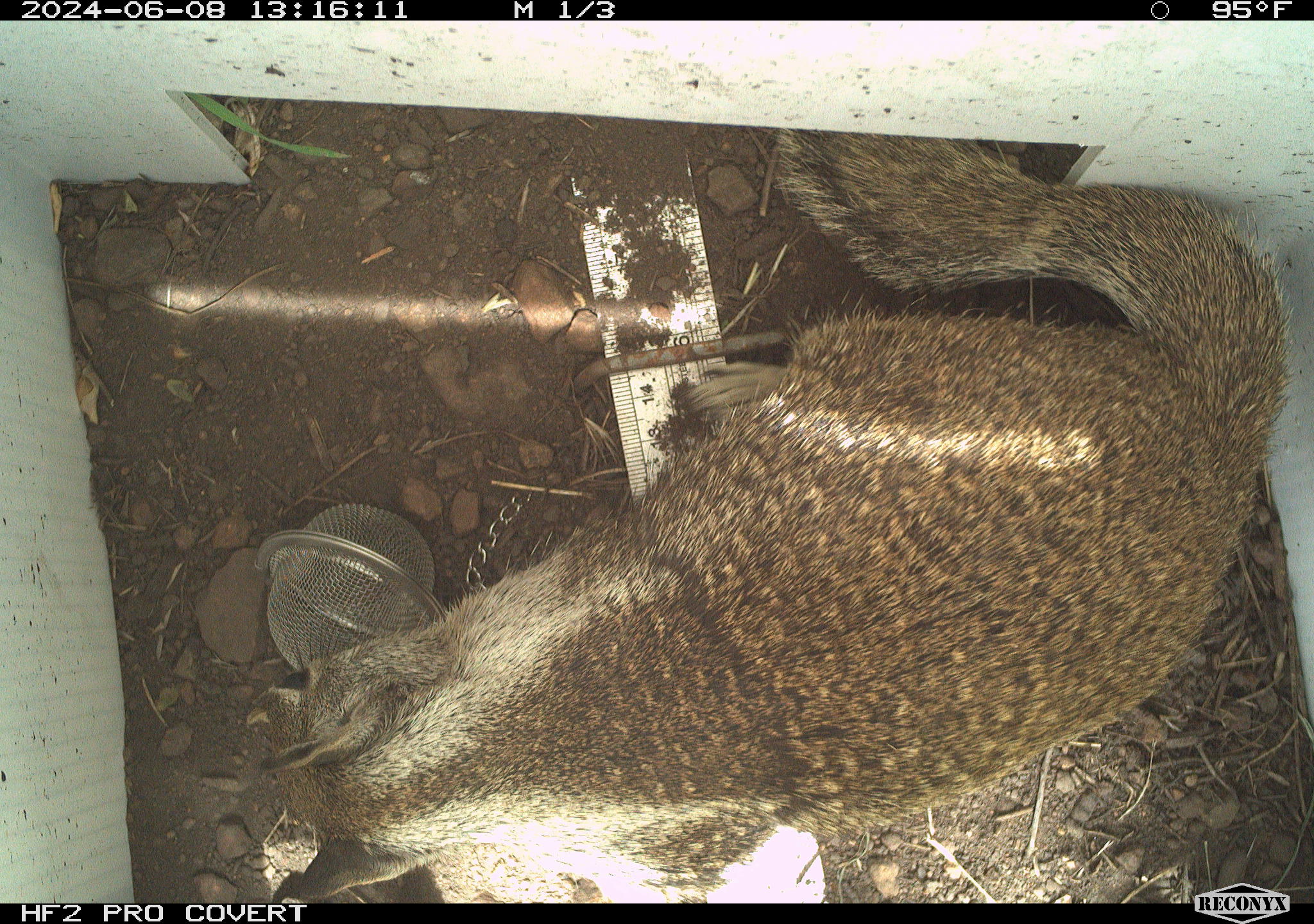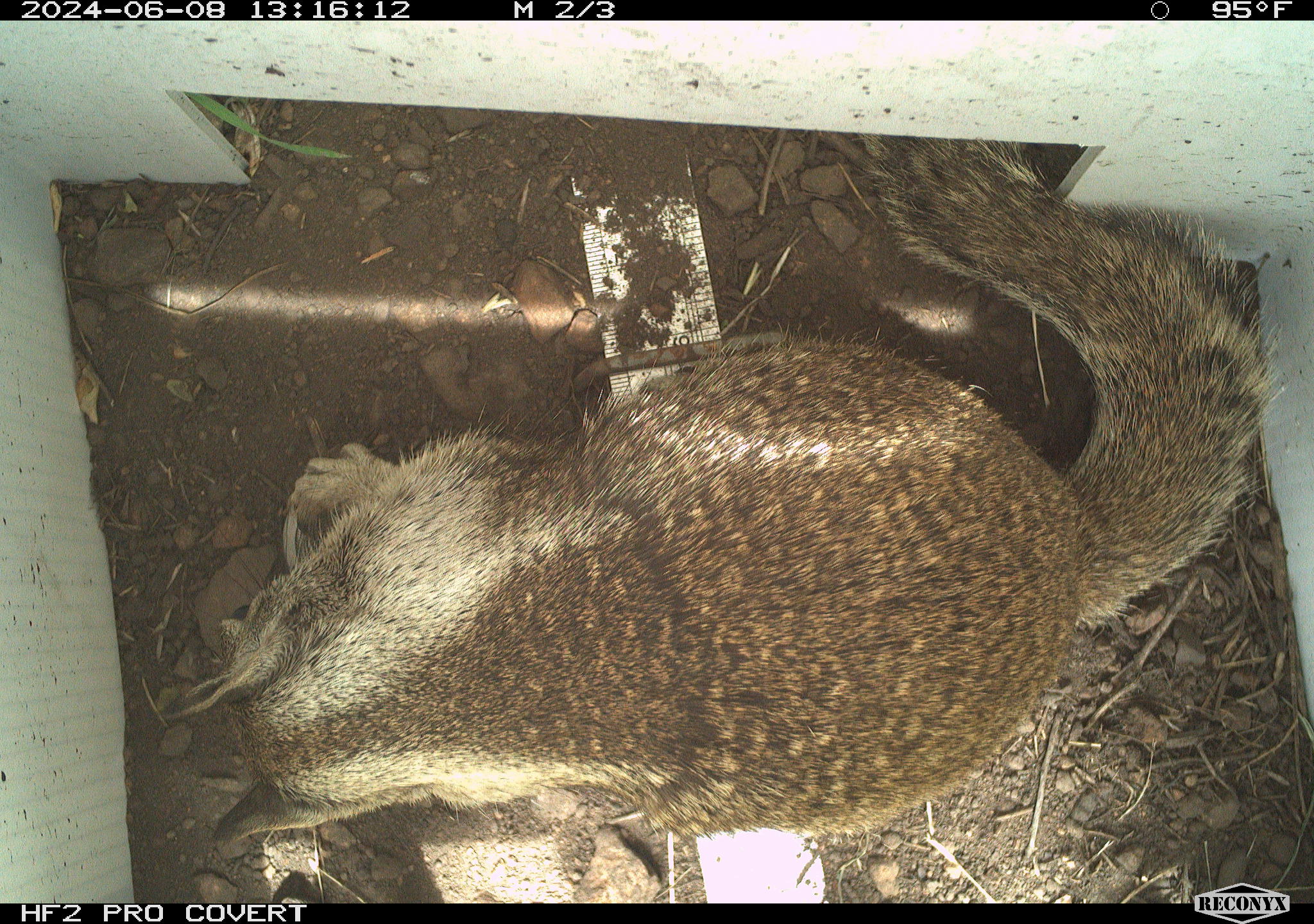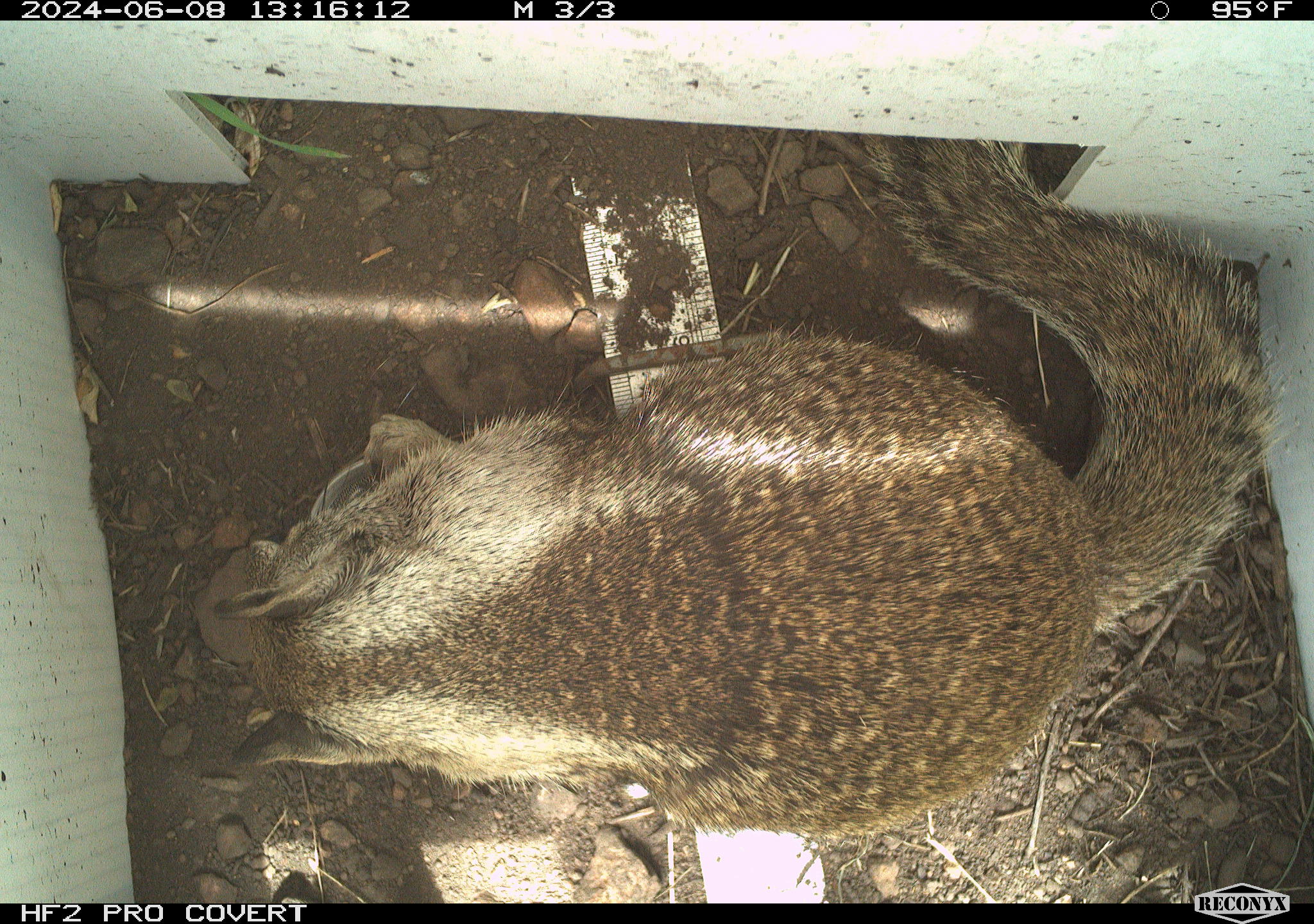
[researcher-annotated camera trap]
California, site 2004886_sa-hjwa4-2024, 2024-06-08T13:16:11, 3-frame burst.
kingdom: Animalia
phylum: Chordata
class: Mammalia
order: Rodentia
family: Sciuridae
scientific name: Sciuridae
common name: squirrels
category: sciuridae family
Sciuridae family (squirrels) (Sciuridae).